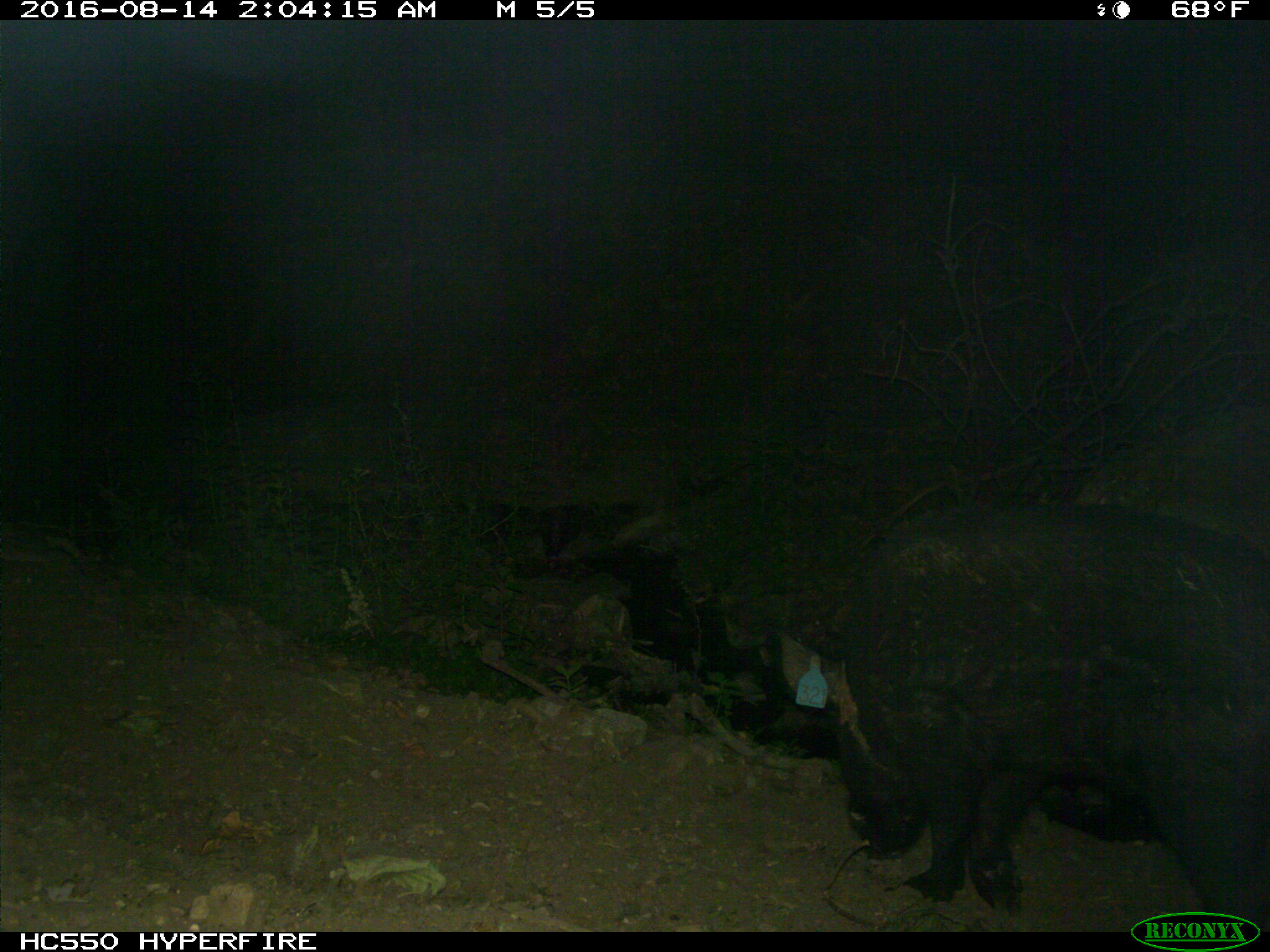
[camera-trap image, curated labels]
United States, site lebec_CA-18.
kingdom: Animalia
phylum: Chordata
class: Mammalia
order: Artiodactyla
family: Suidae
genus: Sus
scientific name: Sus scrofa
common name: wild boar